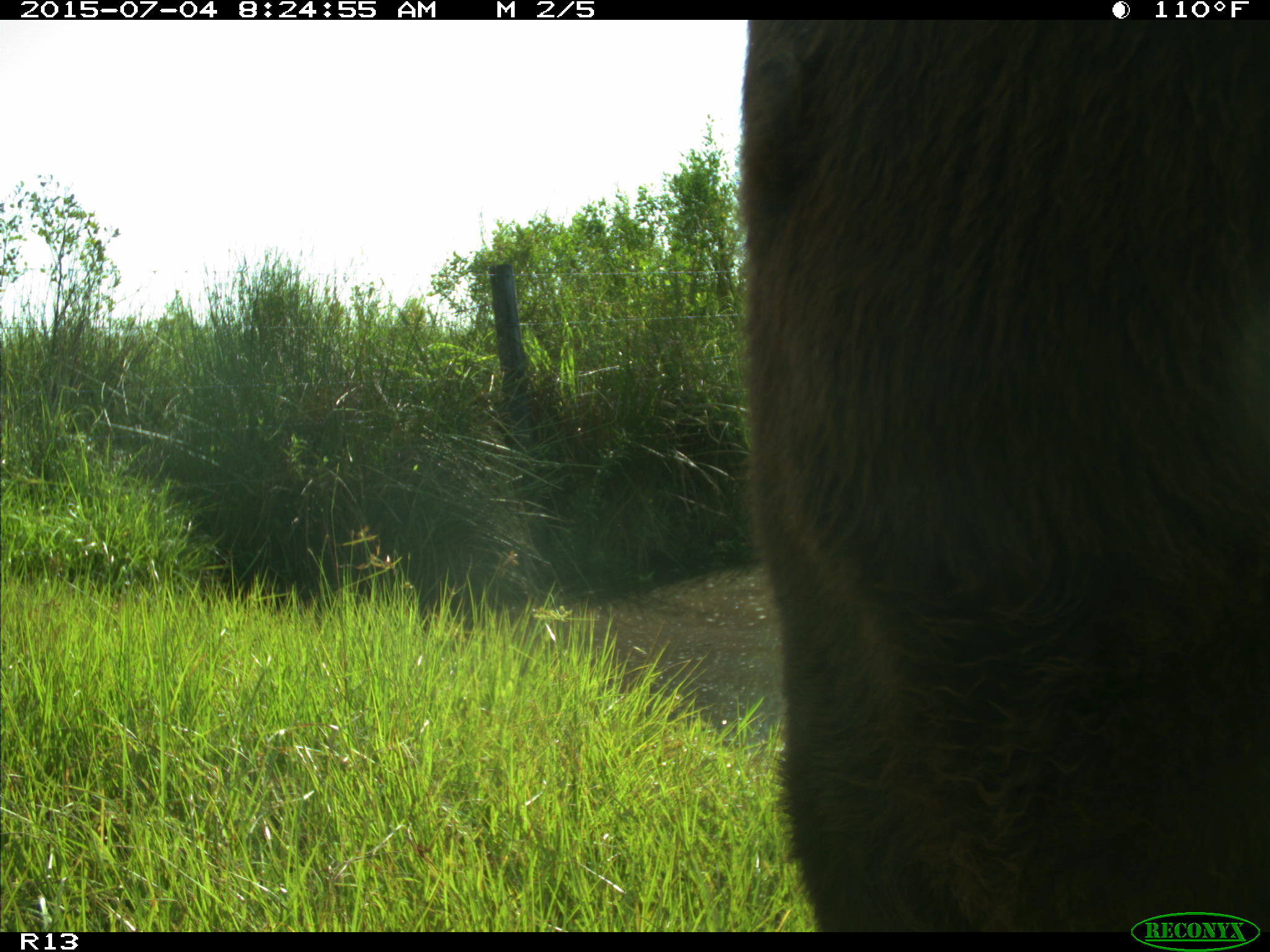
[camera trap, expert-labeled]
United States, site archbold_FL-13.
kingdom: Animalia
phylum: Chordata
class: Mammalia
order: Artiodactyla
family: Bovidae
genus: Bos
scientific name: Bos taurus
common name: domestic cow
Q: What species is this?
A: Bos taurus (domestic cow).